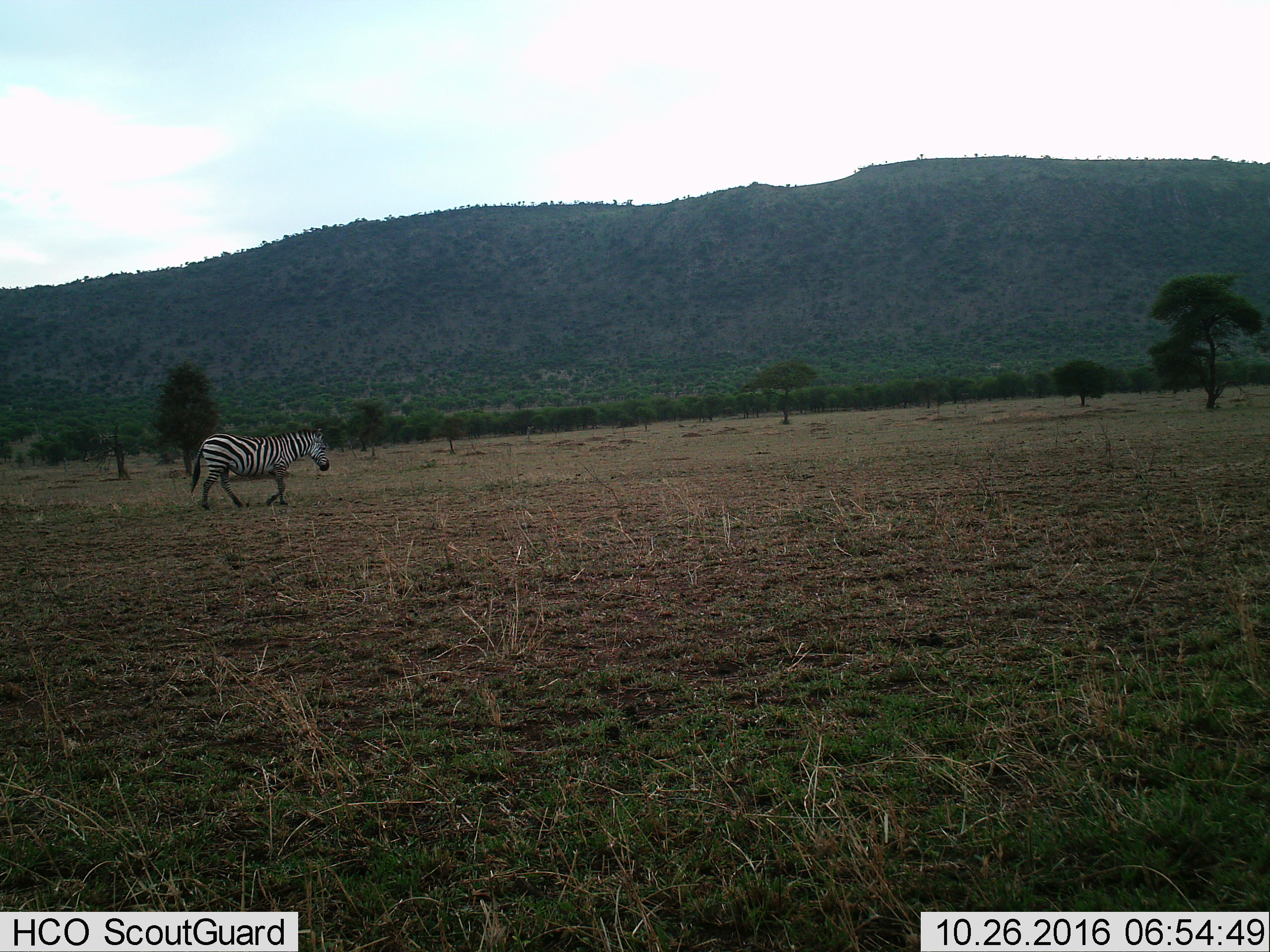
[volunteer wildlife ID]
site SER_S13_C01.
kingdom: Animalia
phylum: Chordata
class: Mammalia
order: Perissodactyla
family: Equidae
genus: Equus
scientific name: Equus quagga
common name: plains zebra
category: zebraplains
Zebraplains (plains zebra) (Equus quagga), count 1. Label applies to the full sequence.